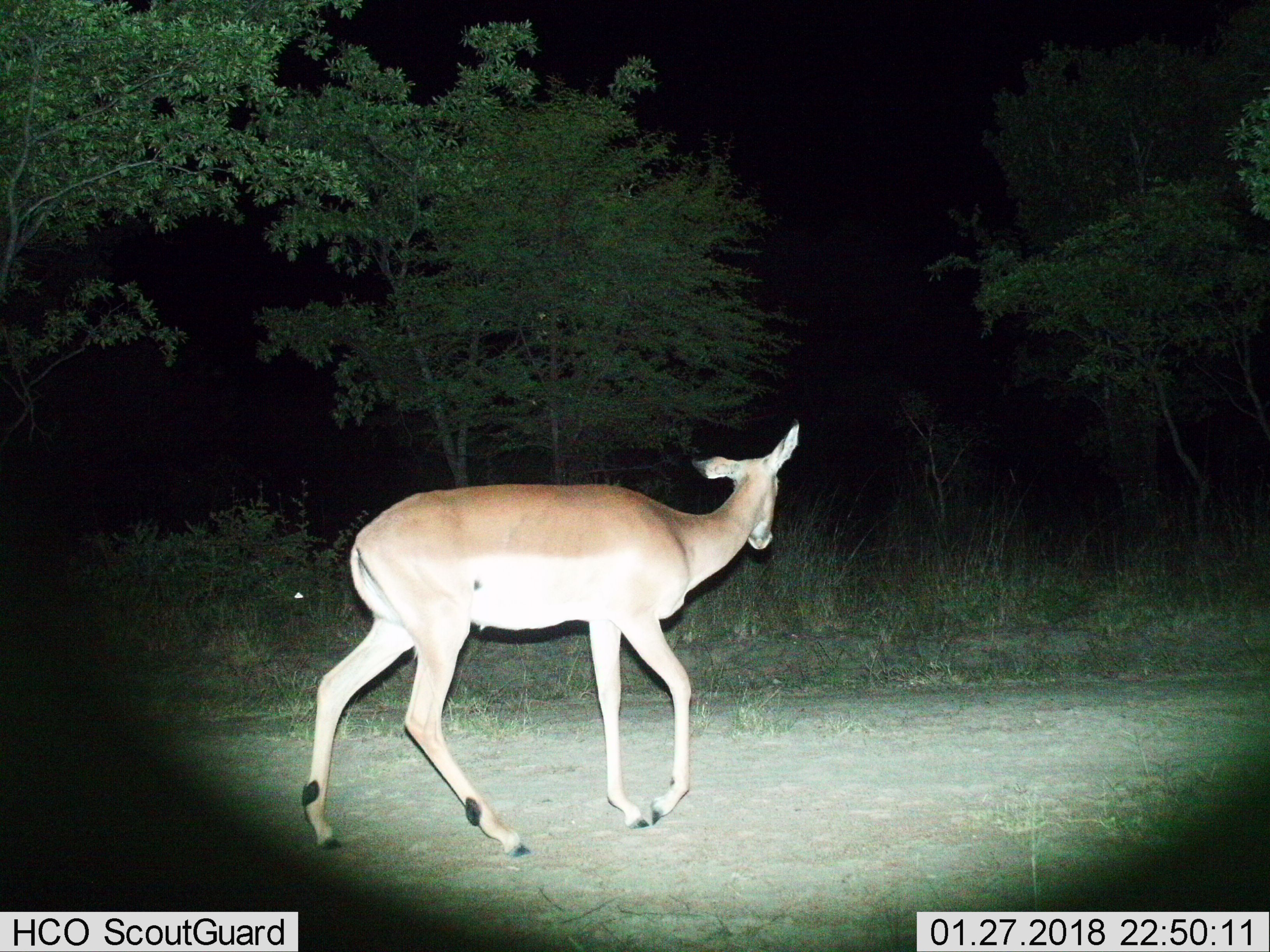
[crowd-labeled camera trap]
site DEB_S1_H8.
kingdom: Animalia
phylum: Chordata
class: Mammalia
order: Artiodactyla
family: Bovidae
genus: Aepyceros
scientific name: Aepyceros melampus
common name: impala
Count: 1.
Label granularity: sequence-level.